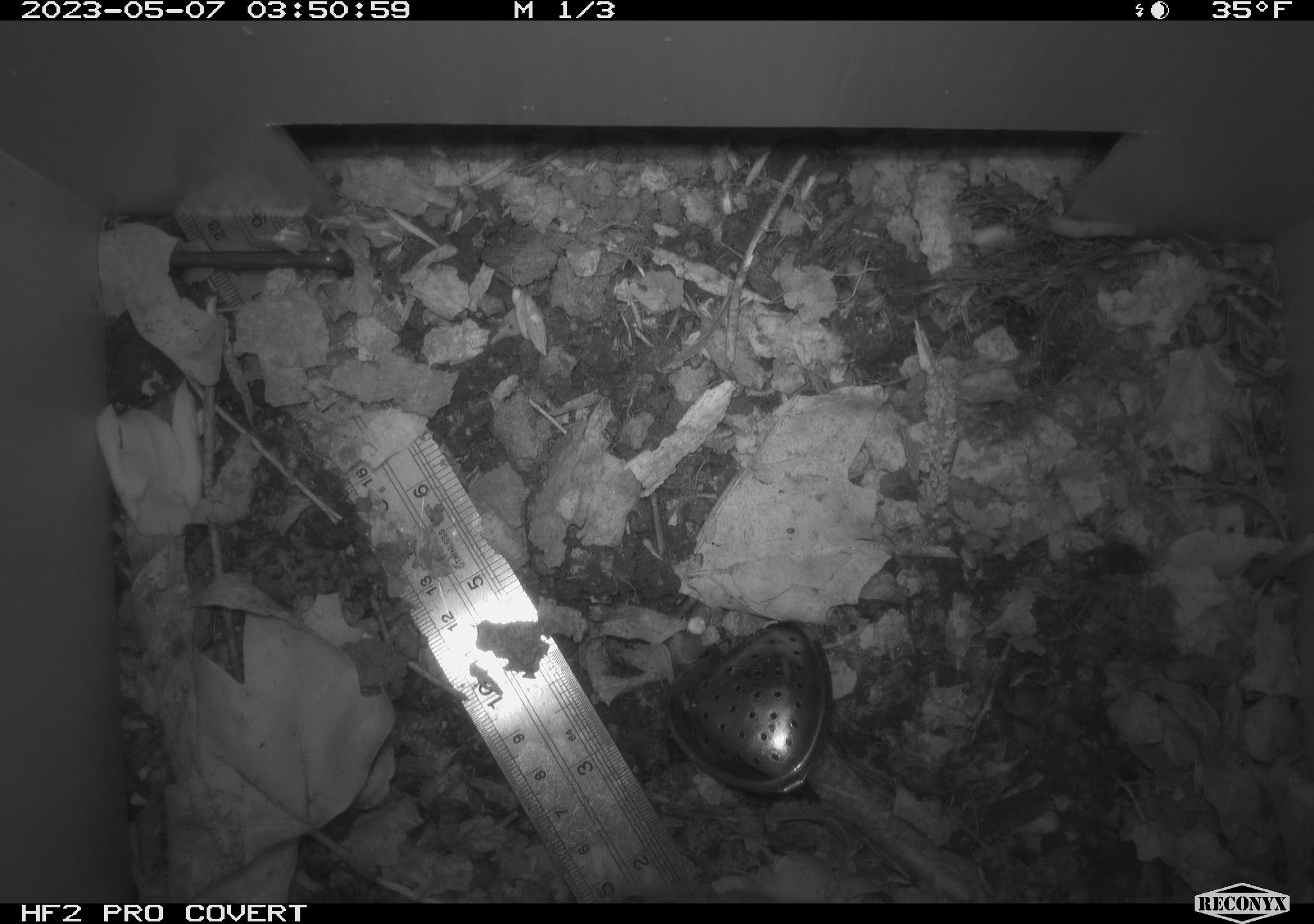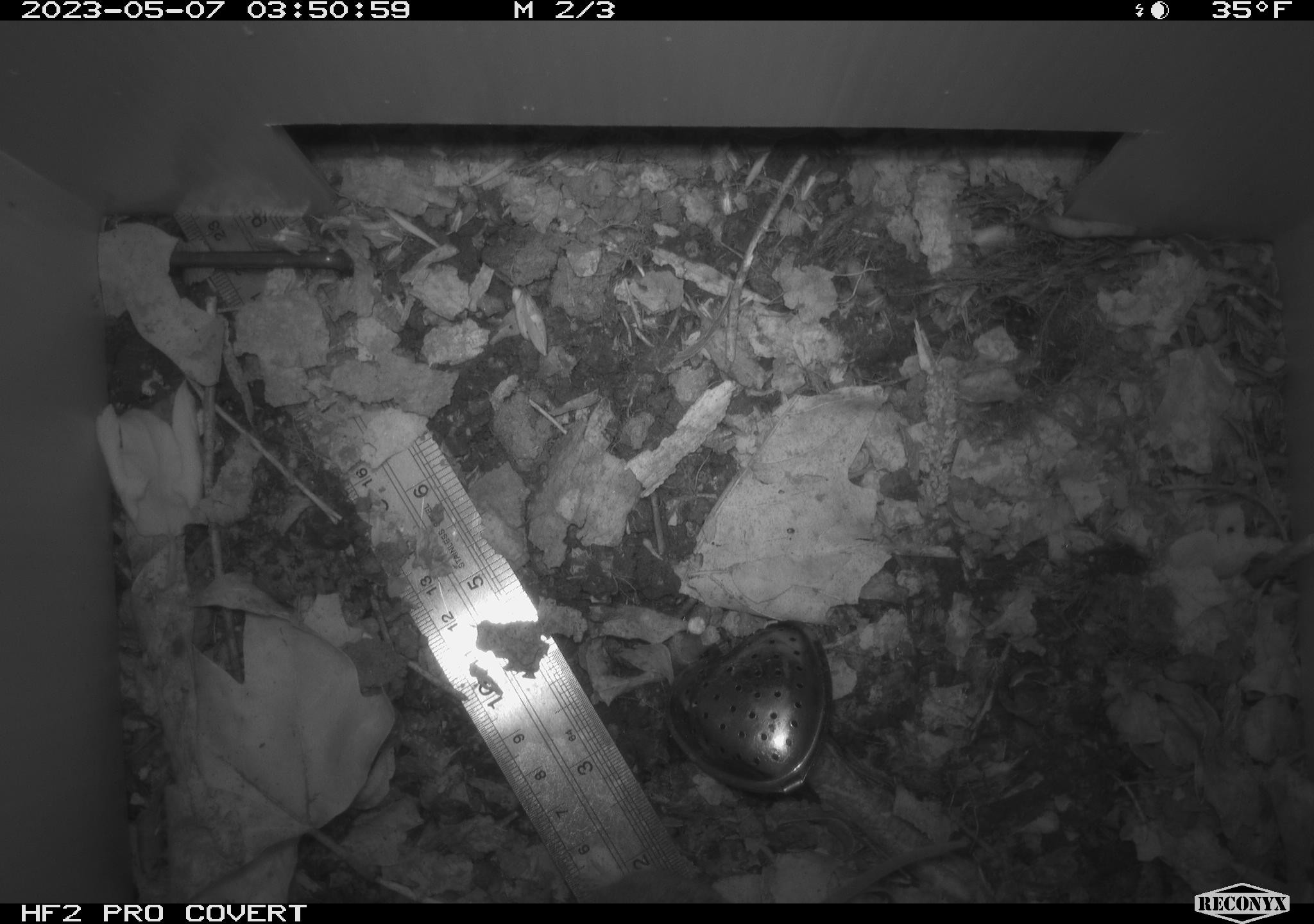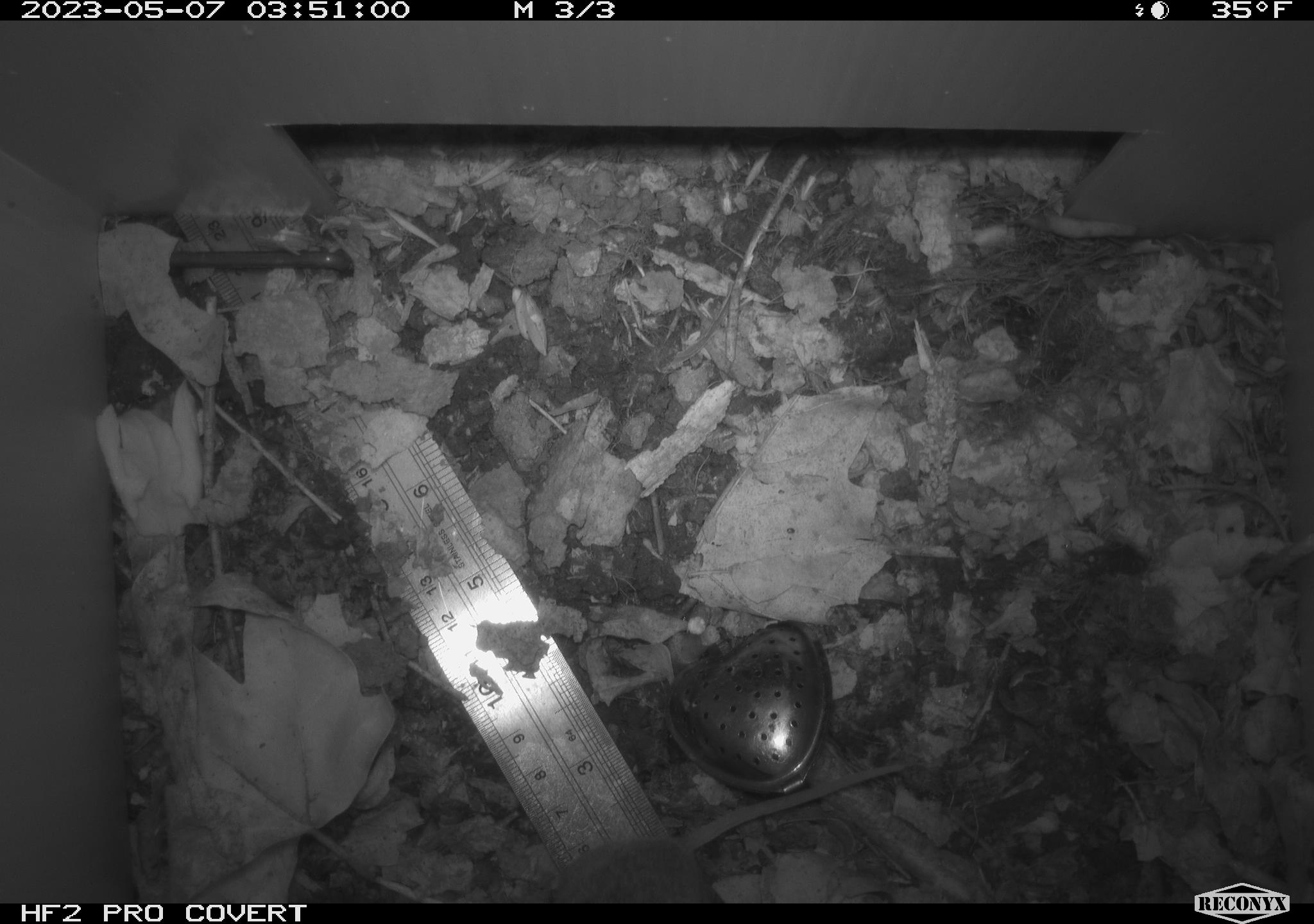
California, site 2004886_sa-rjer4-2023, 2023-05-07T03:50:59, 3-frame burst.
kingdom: Animalia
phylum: Chordata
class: Mammalia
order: Rodentia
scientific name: Rodentia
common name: mouse species